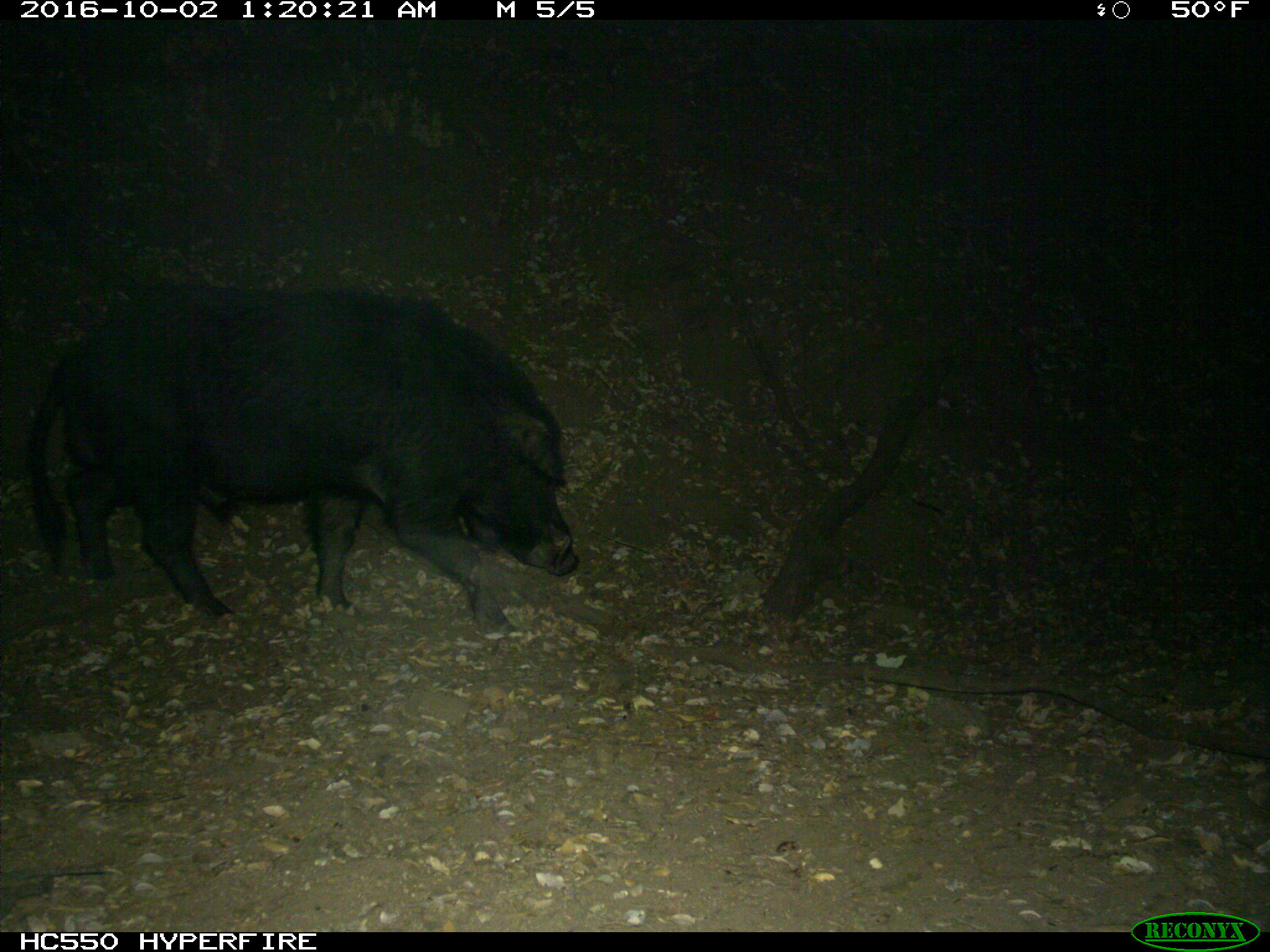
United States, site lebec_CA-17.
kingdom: Animalia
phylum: Chordata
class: Mammalia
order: Artiodactyla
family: Suidae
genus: Sus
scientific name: Sus scrofa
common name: wild boar